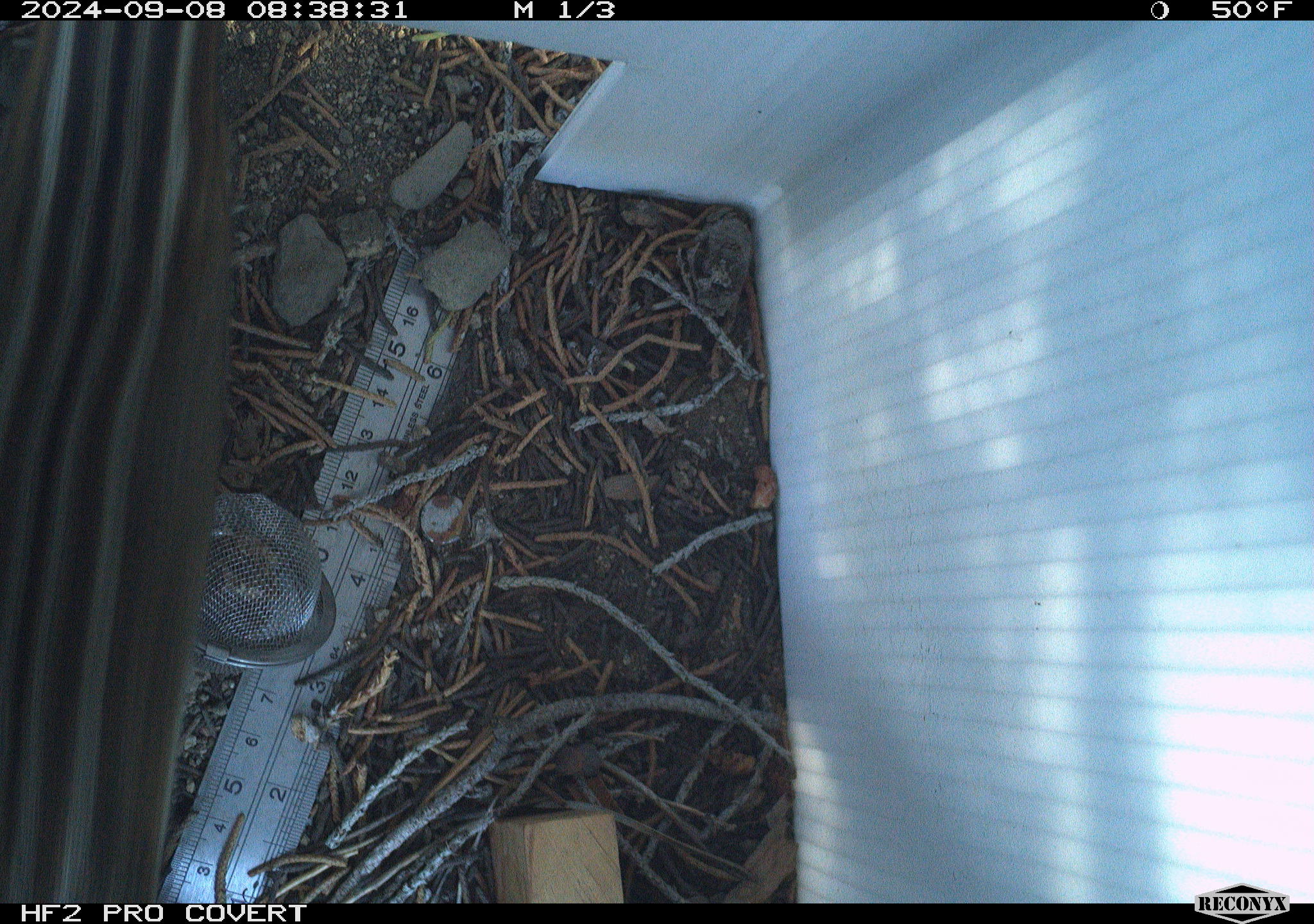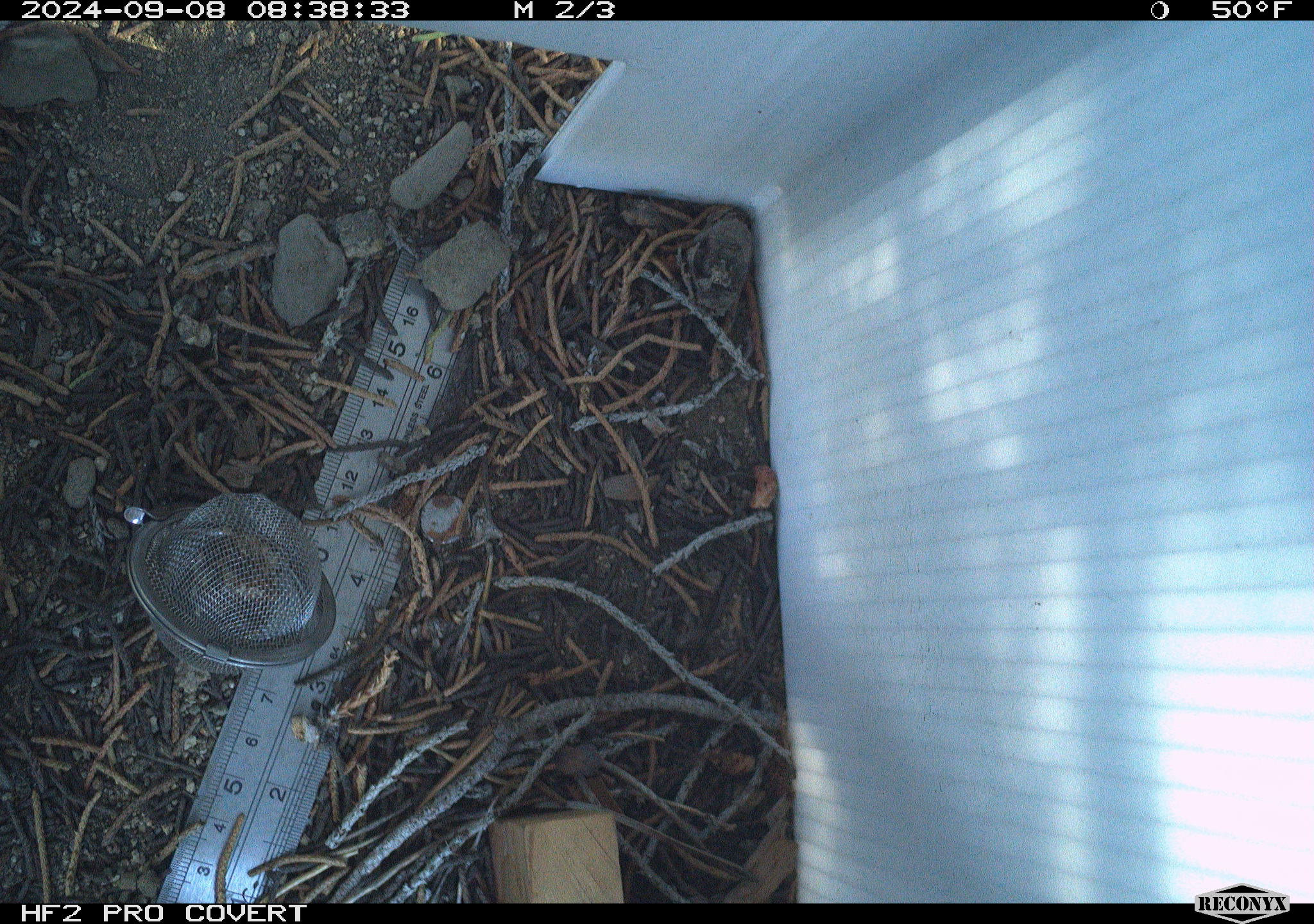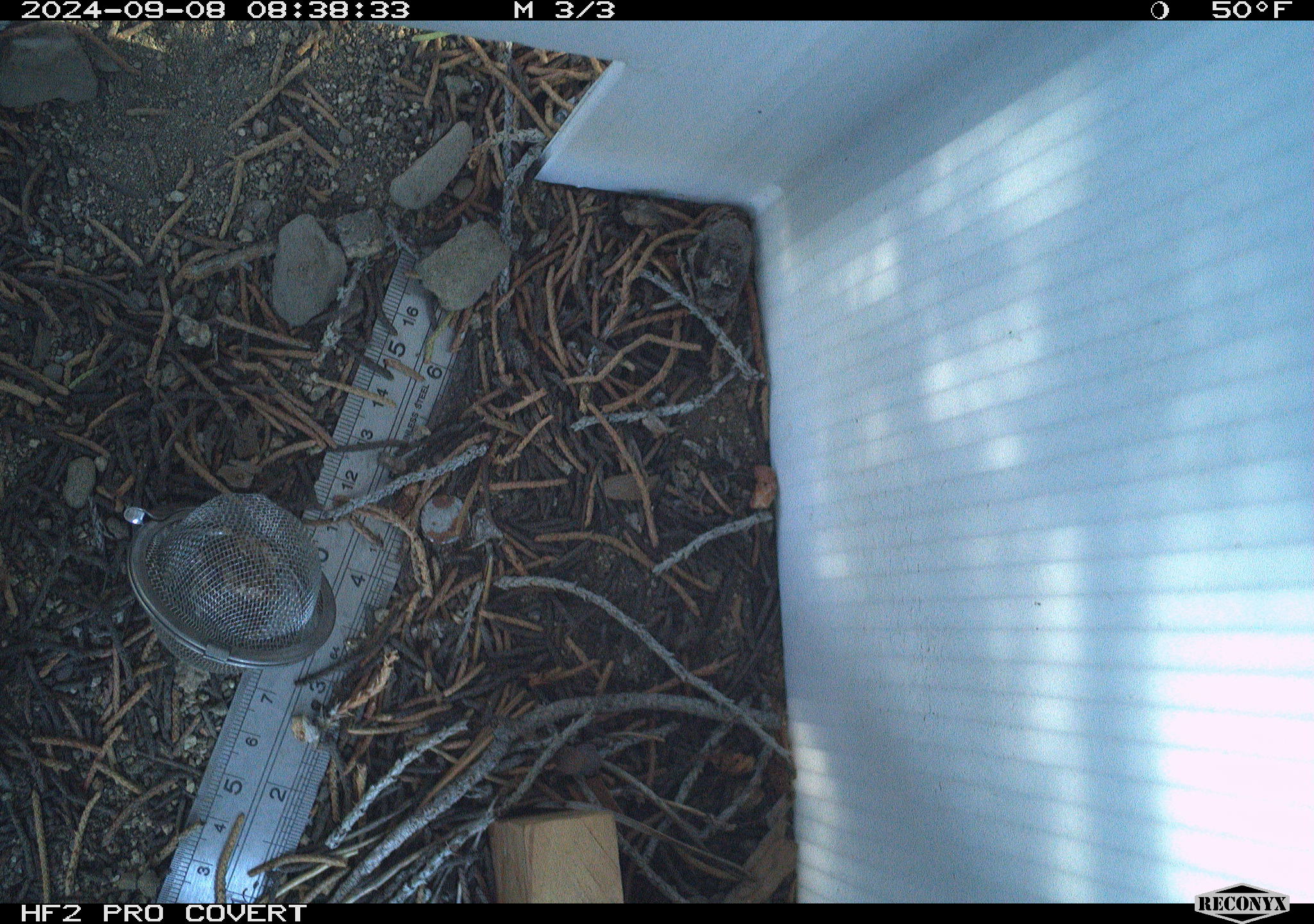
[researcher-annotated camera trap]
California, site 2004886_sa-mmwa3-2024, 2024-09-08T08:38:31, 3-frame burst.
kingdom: Animalia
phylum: Chordata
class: Mammalia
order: Rodentia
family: Sciuridae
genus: Neotamias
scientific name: Neotamias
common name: western chipmunks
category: neotamias species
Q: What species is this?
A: Neotamias species (western chipmunks) (Neotamias).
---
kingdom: Animalia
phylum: Chordata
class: Mammalia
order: Rodentia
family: Sciuridae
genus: Callospermophilus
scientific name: Callospermophilus lateralis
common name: golden mantled ground squirrel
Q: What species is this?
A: Golden mantled ground squirrel (Callospermophilus lateralis).